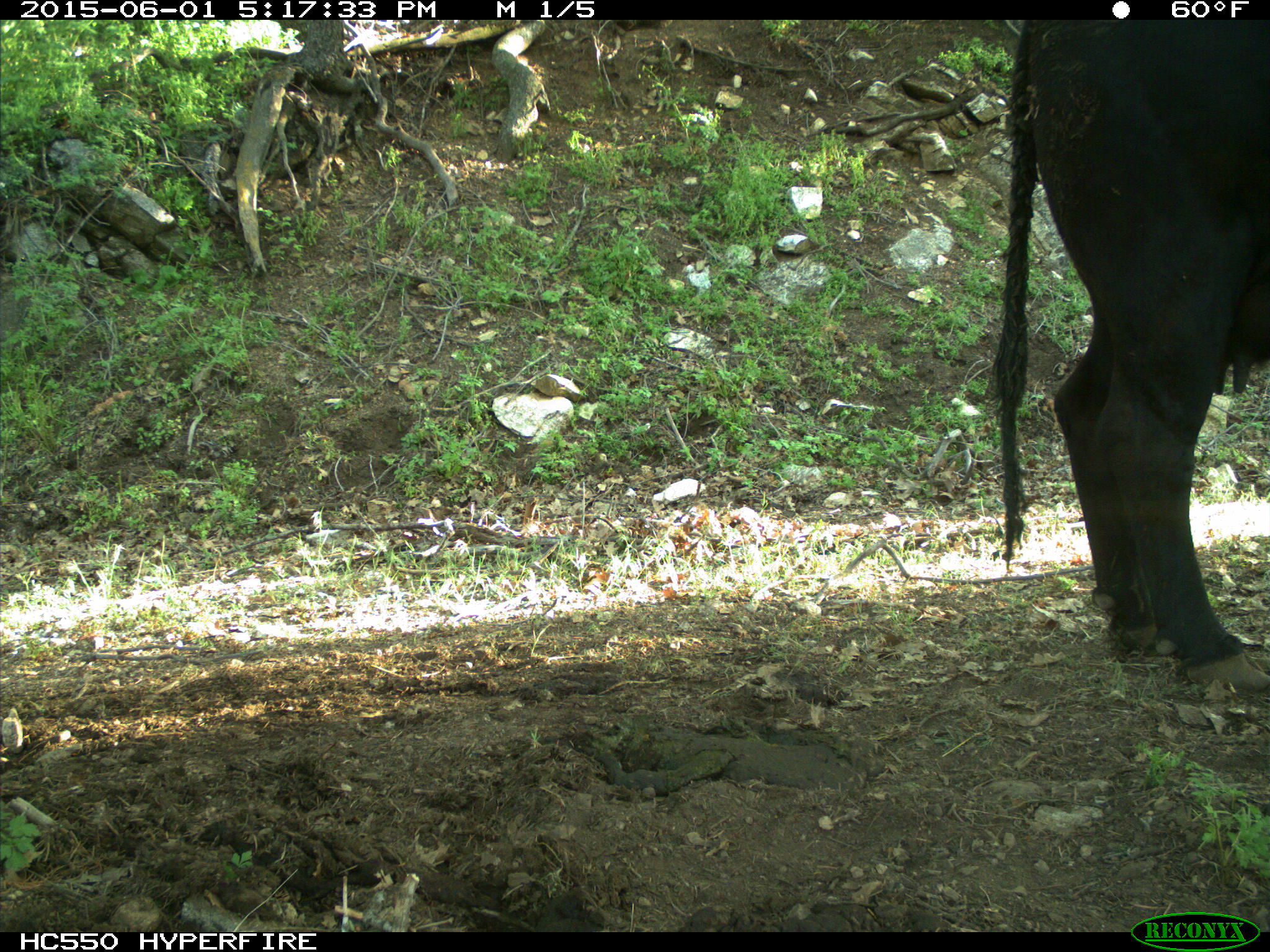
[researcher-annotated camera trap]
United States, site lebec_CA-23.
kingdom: Animalia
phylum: Chordata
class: Mammalia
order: Artiodactyla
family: Bovidae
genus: Bos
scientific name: Bos taurus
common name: domestic cow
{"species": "Bos taurus (domestic cow)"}